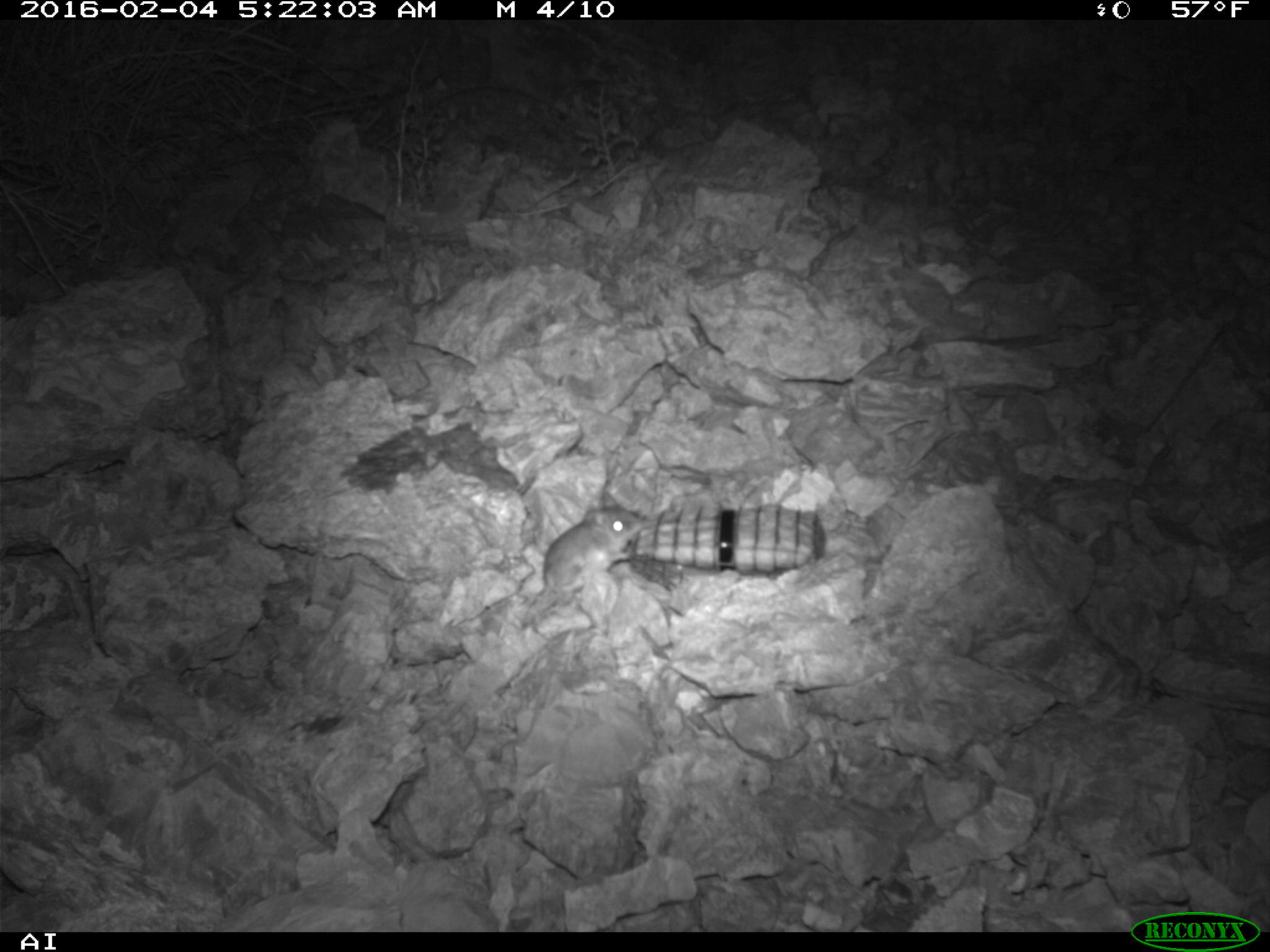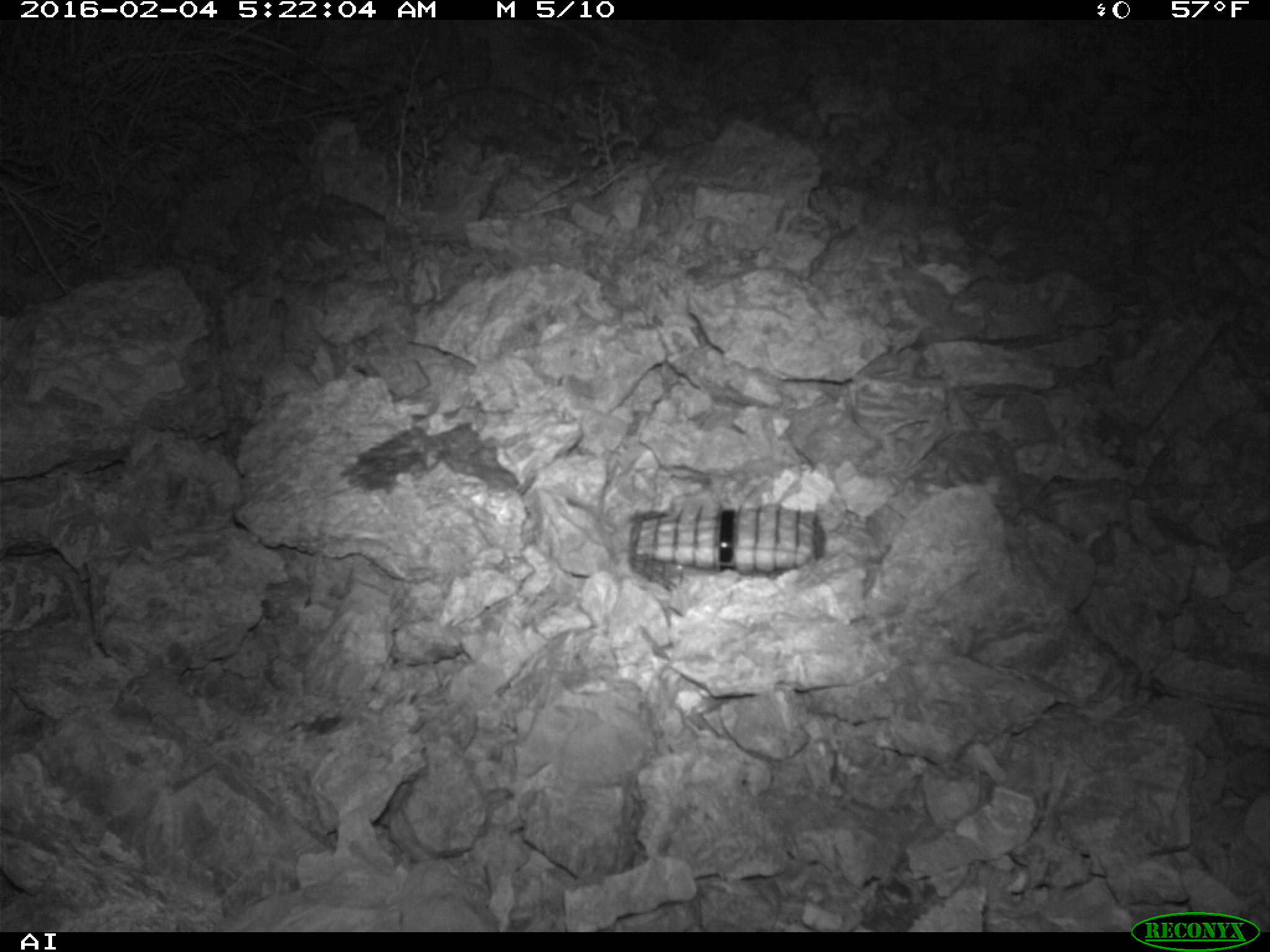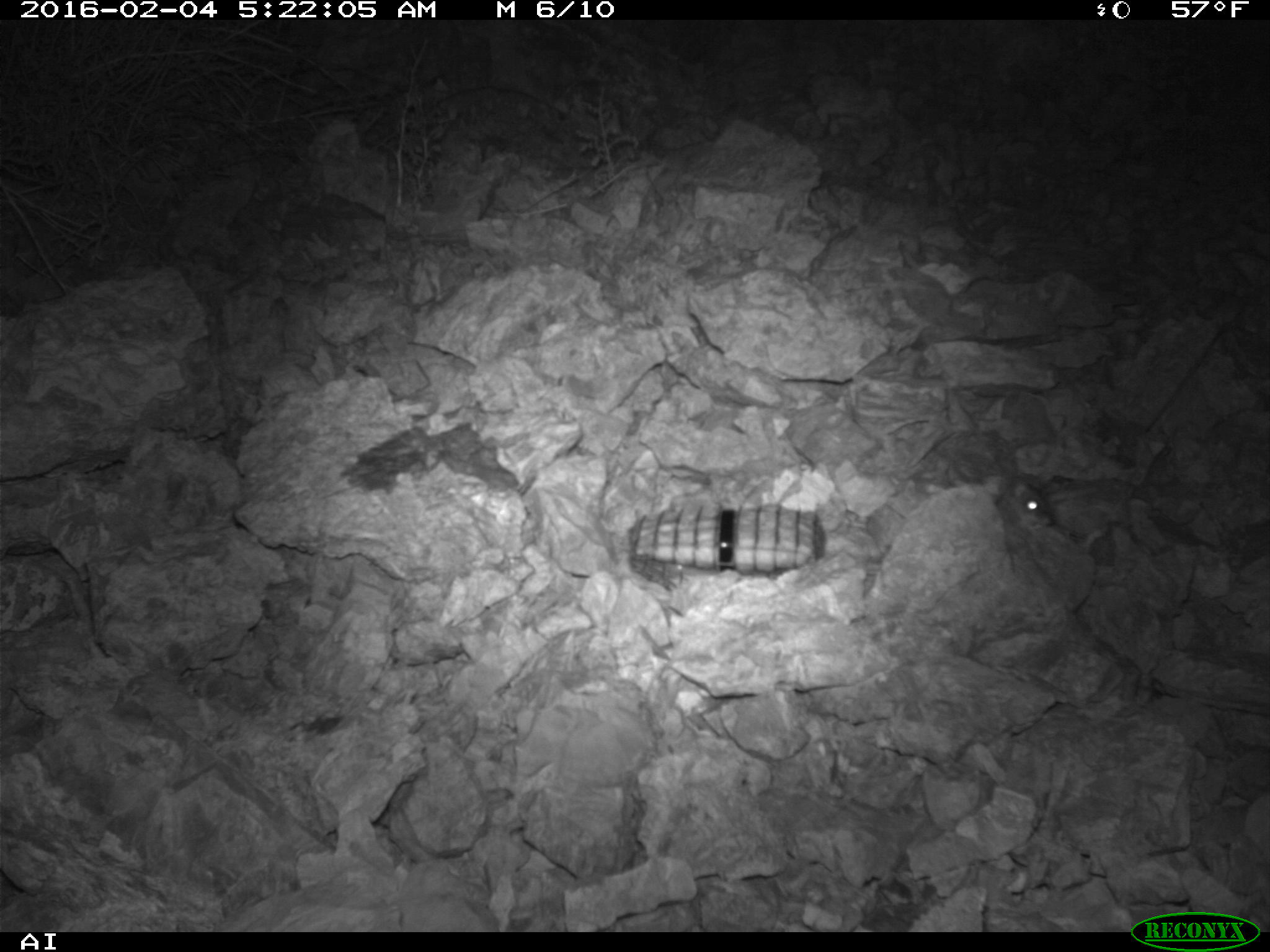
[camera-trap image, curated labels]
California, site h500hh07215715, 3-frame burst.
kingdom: Animalia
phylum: Chordata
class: Mammalia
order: Rodentia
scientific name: Rodentia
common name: rodent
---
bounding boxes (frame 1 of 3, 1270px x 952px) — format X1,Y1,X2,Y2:
rodent: 541,490,646,597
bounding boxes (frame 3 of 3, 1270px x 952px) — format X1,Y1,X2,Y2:
rodent: 1002,475,1055,528